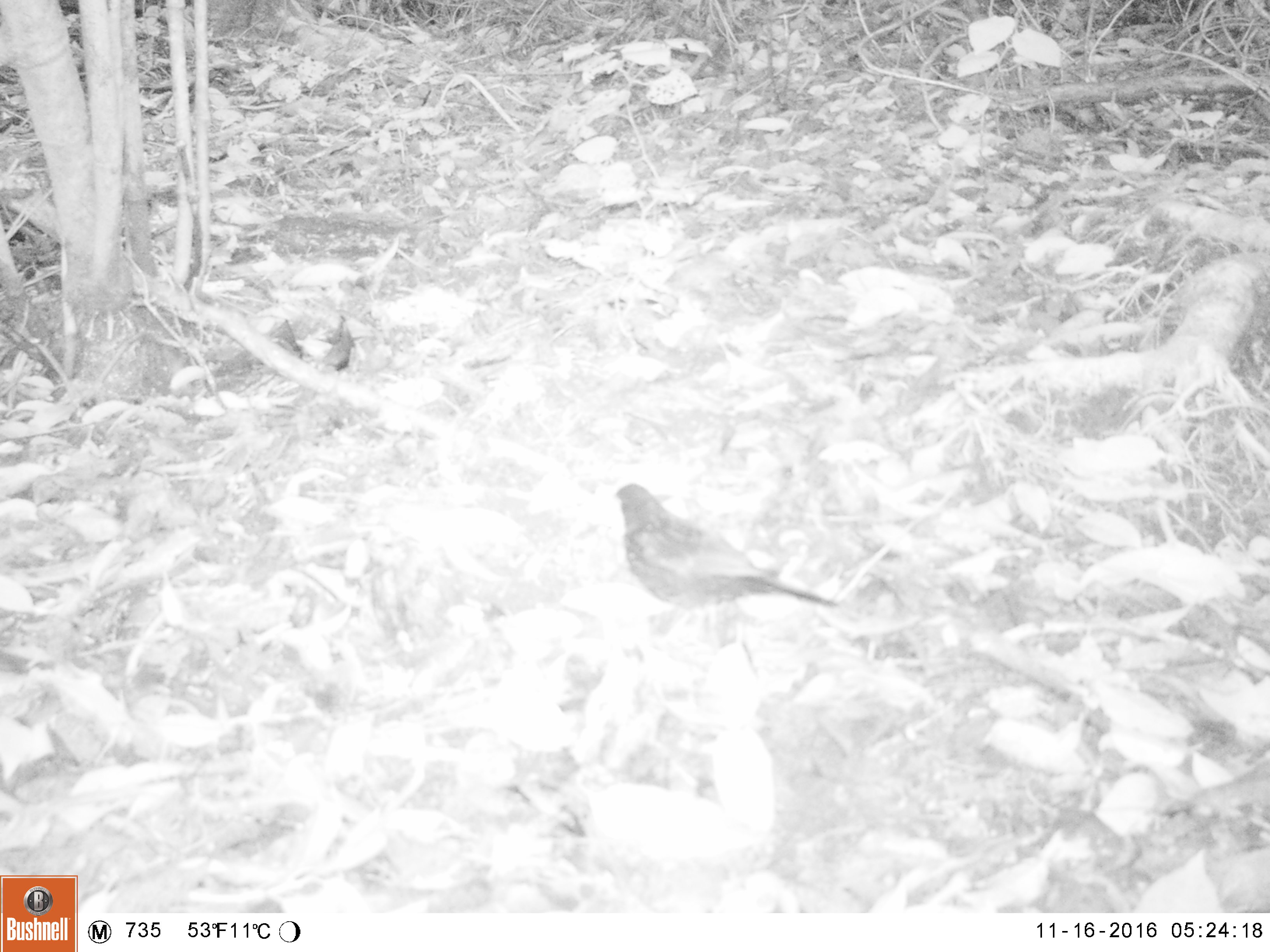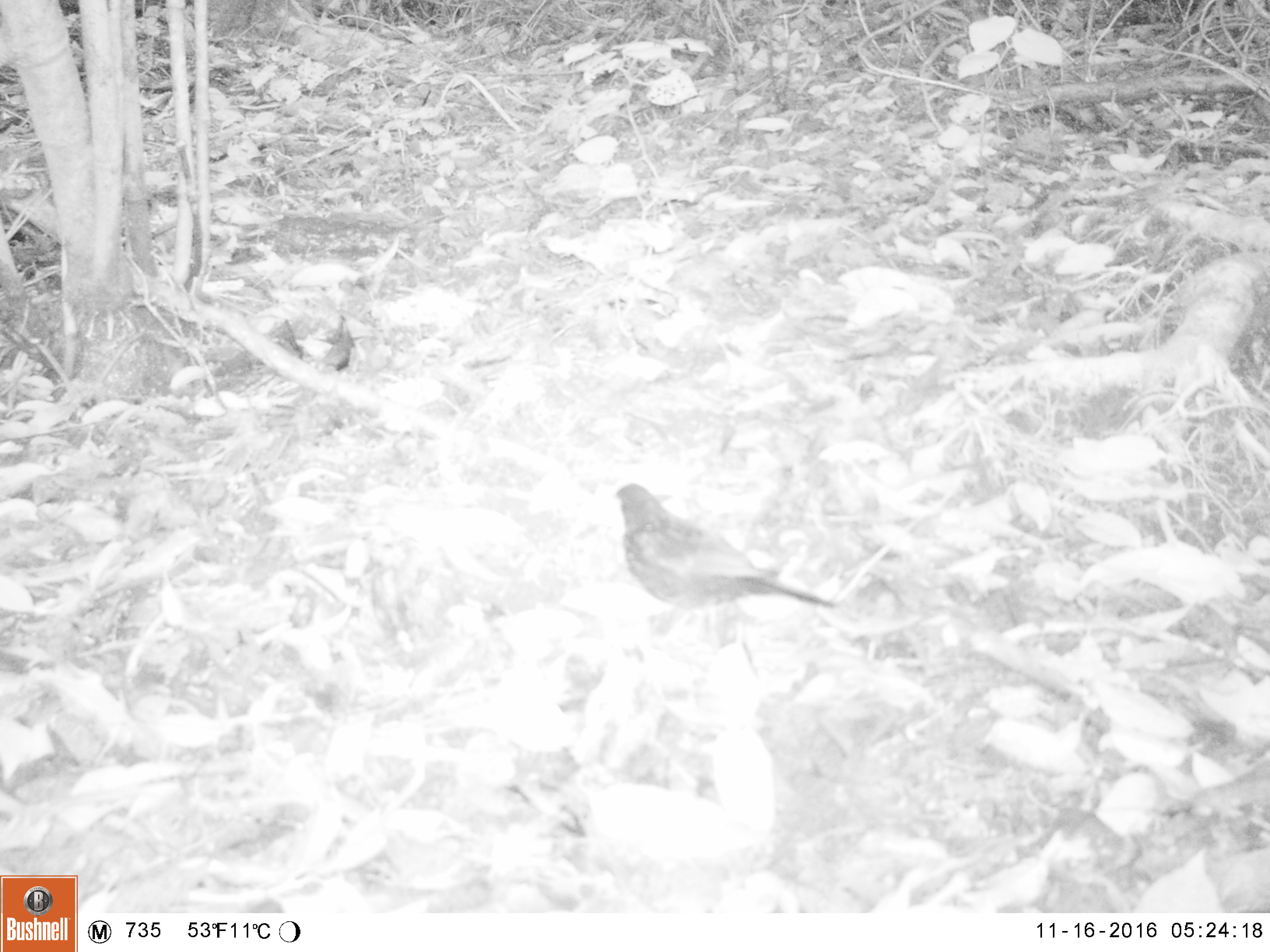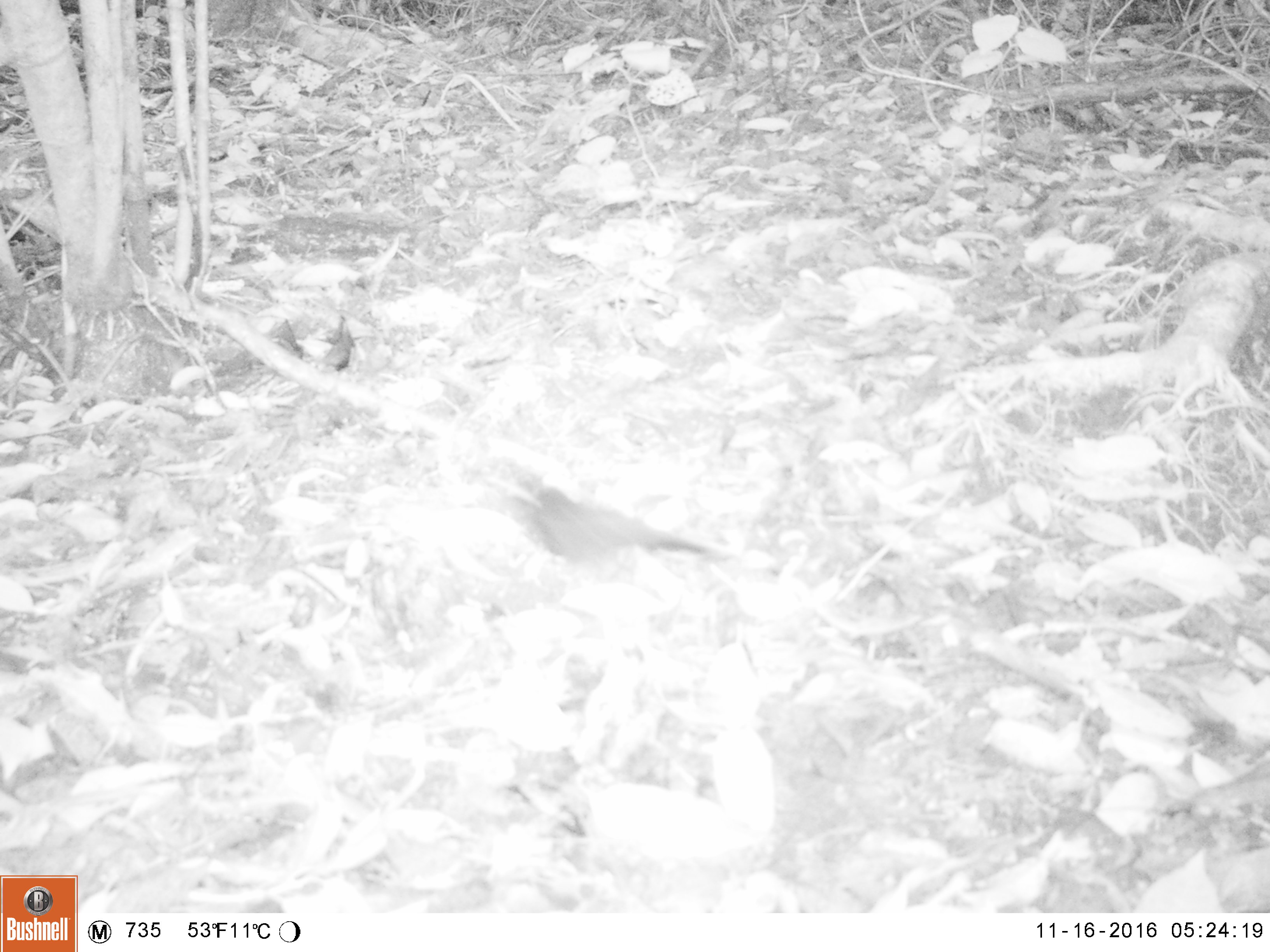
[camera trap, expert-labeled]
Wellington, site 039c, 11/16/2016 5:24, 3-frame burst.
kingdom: Animalia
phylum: Chordata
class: Aves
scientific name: Aves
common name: bird